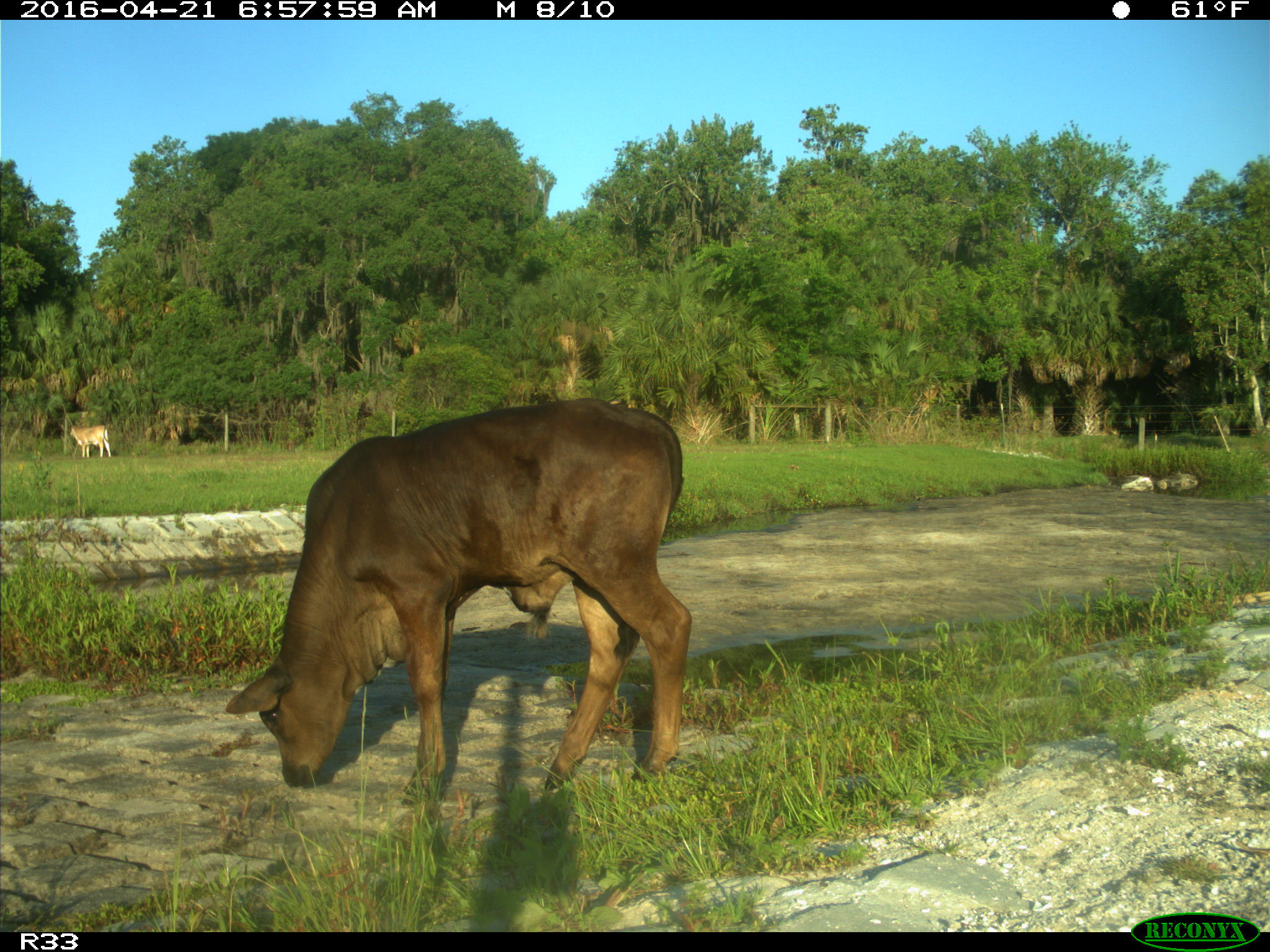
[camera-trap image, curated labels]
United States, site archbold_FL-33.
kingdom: Animalia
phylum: Chordata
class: Mammalia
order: Artiodactyla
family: Bovidae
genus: Bos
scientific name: Bos taurus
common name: domestic cow